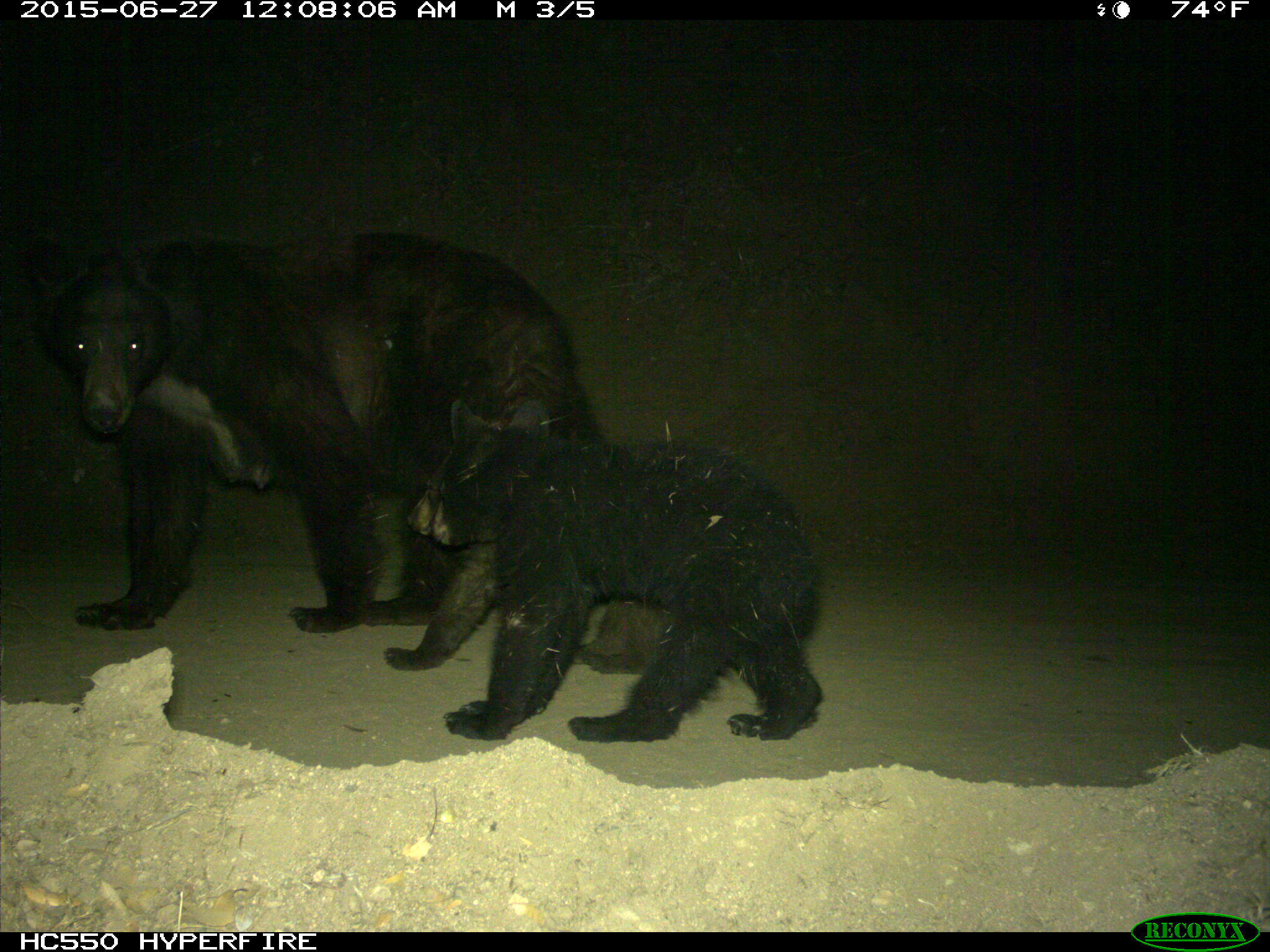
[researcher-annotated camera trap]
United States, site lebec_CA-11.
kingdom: Animalia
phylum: Chordata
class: Mammalia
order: Carnivora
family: Ursidae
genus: Ursus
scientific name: Ursus americanus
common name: american black bear